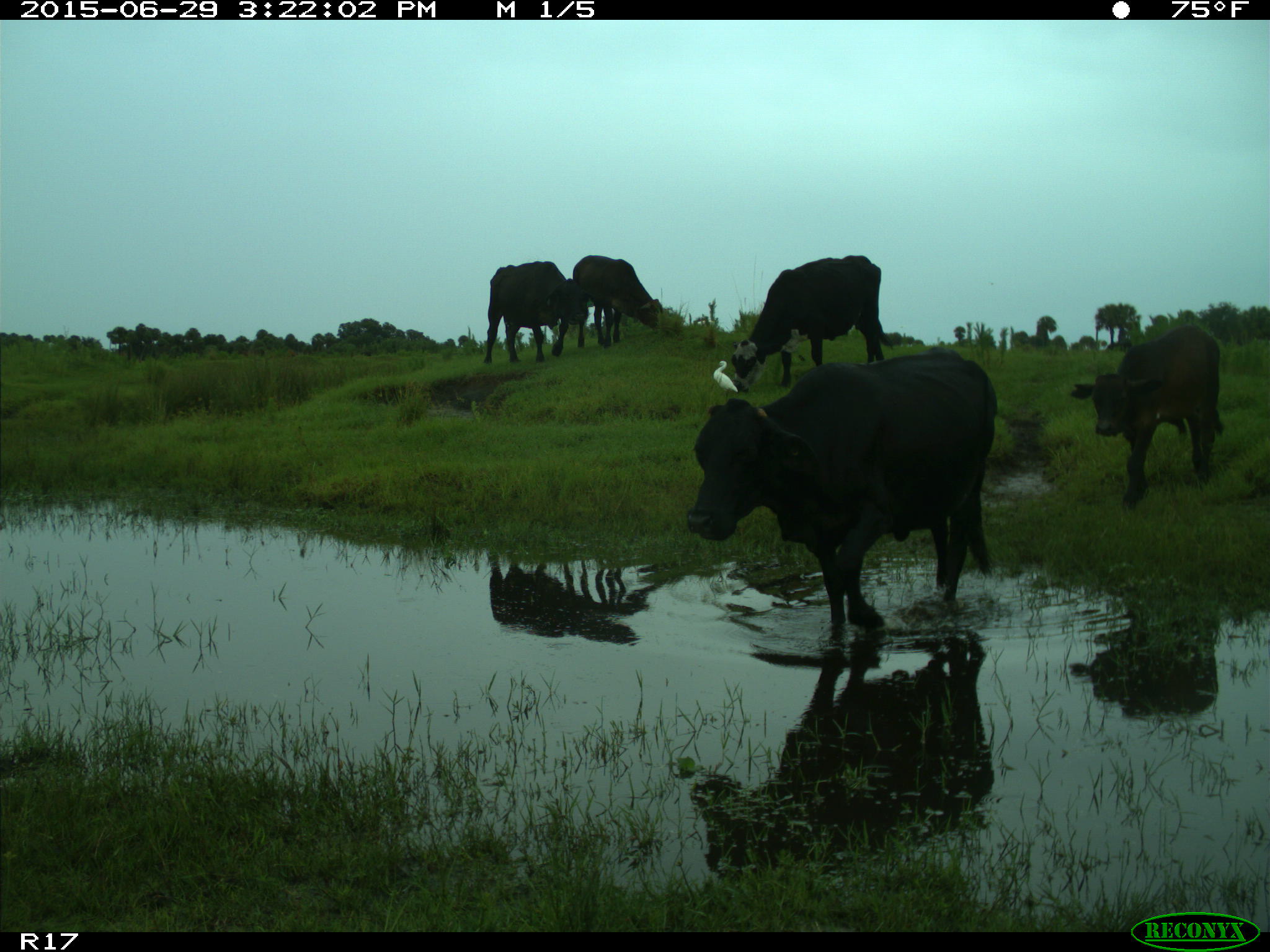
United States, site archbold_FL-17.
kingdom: Animalia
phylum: Chordata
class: Mammalia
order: Artiodactyla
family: Bovidae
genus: Bos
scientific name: Bos taurus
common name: domestic cow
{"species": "Bos taurus (domestic cow)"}